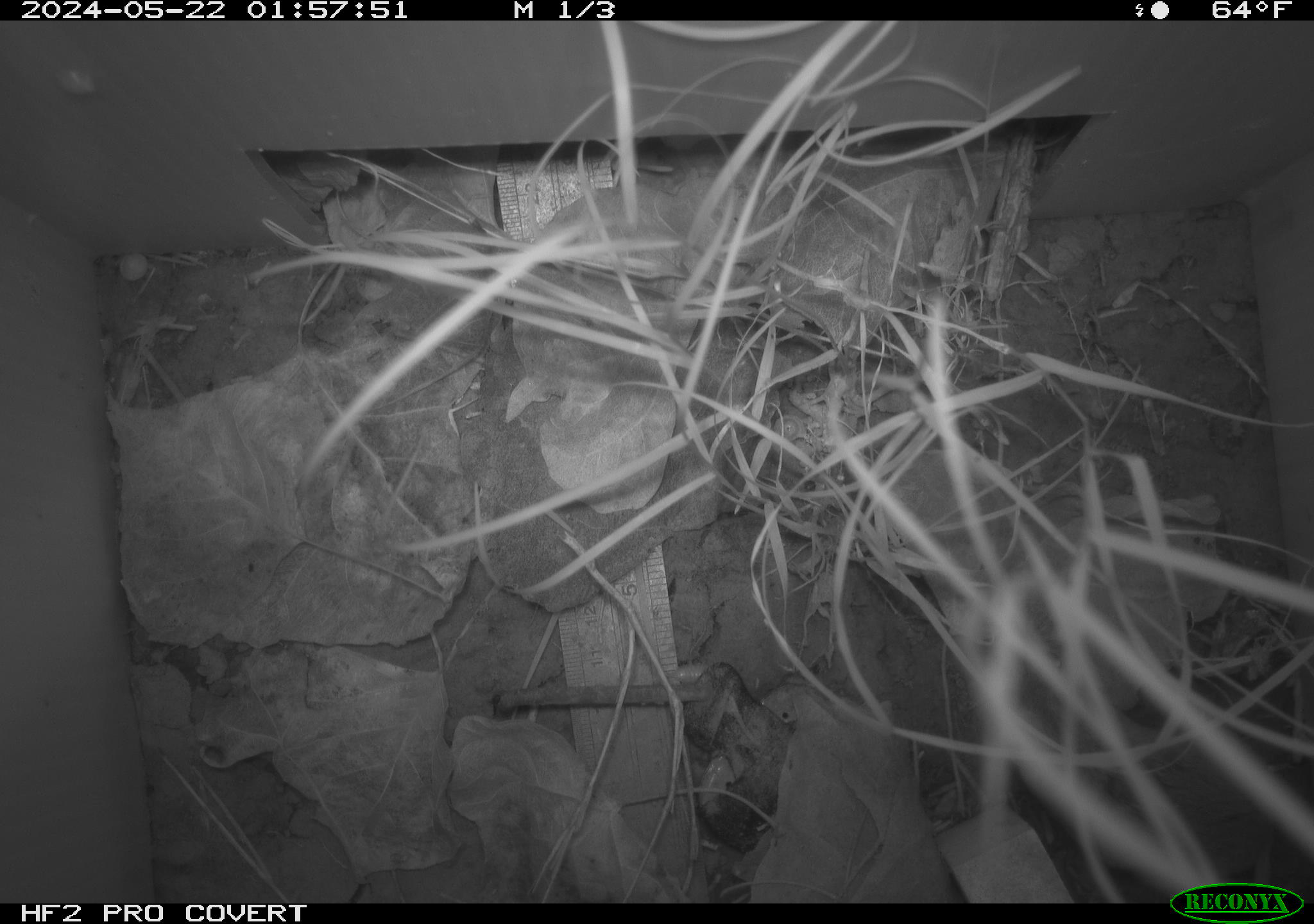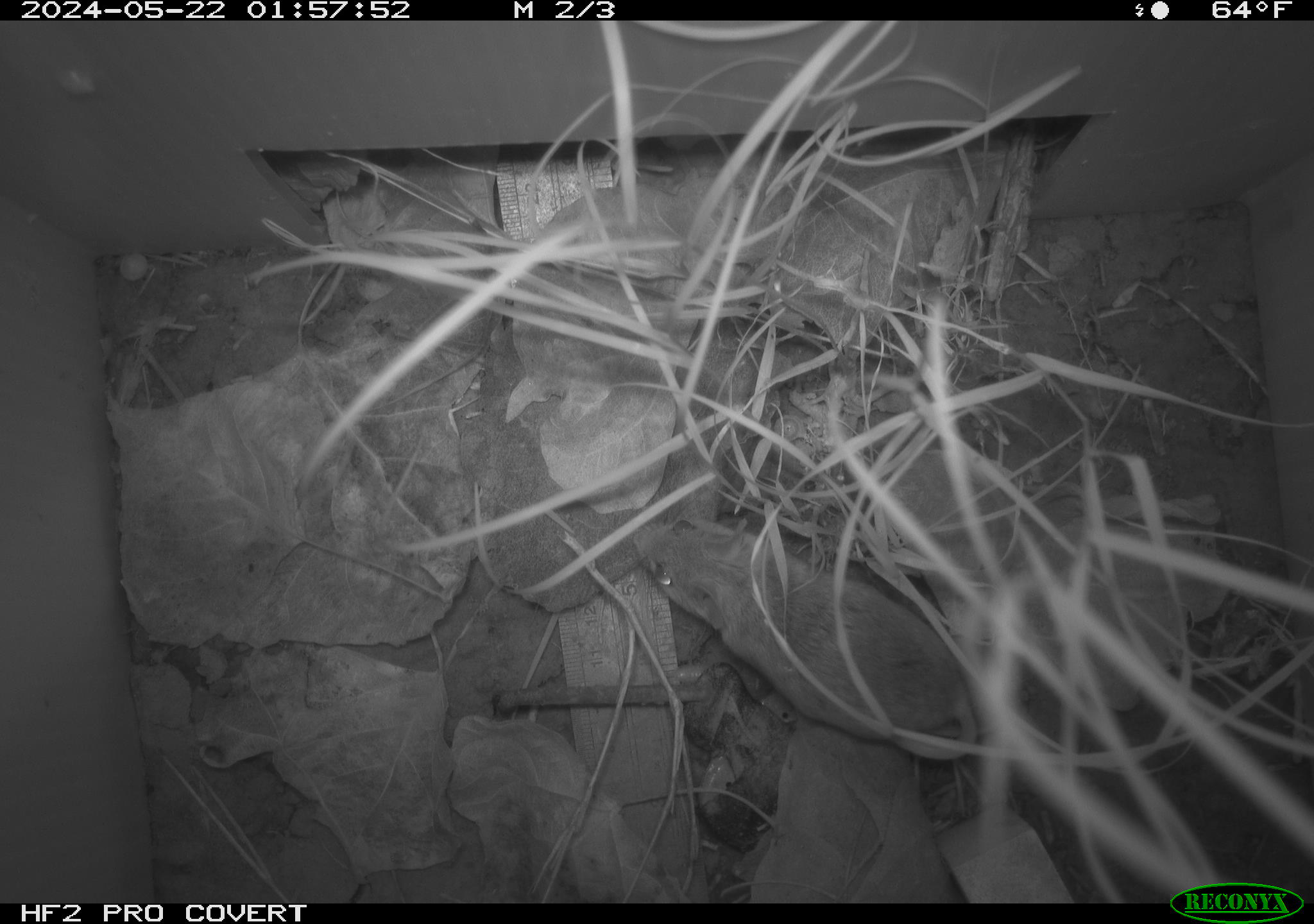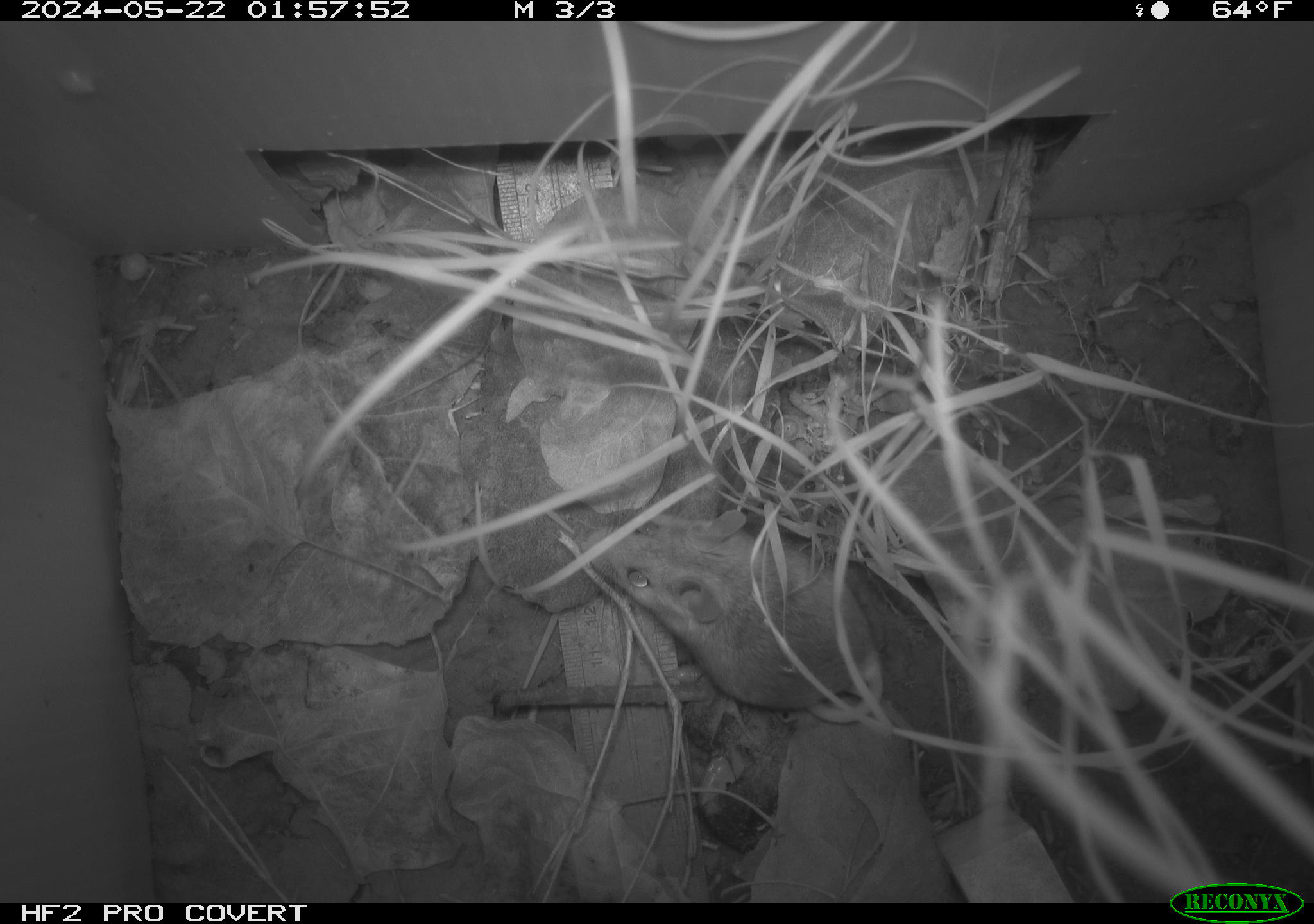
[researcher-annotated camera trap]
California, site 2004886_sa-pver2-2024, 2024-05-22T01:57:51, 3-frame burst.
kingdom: Animalia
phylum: Chordata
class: Mammalia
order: Rodentia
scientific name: Rodentia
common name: mouse species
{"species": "mouse species (Rodentia)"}